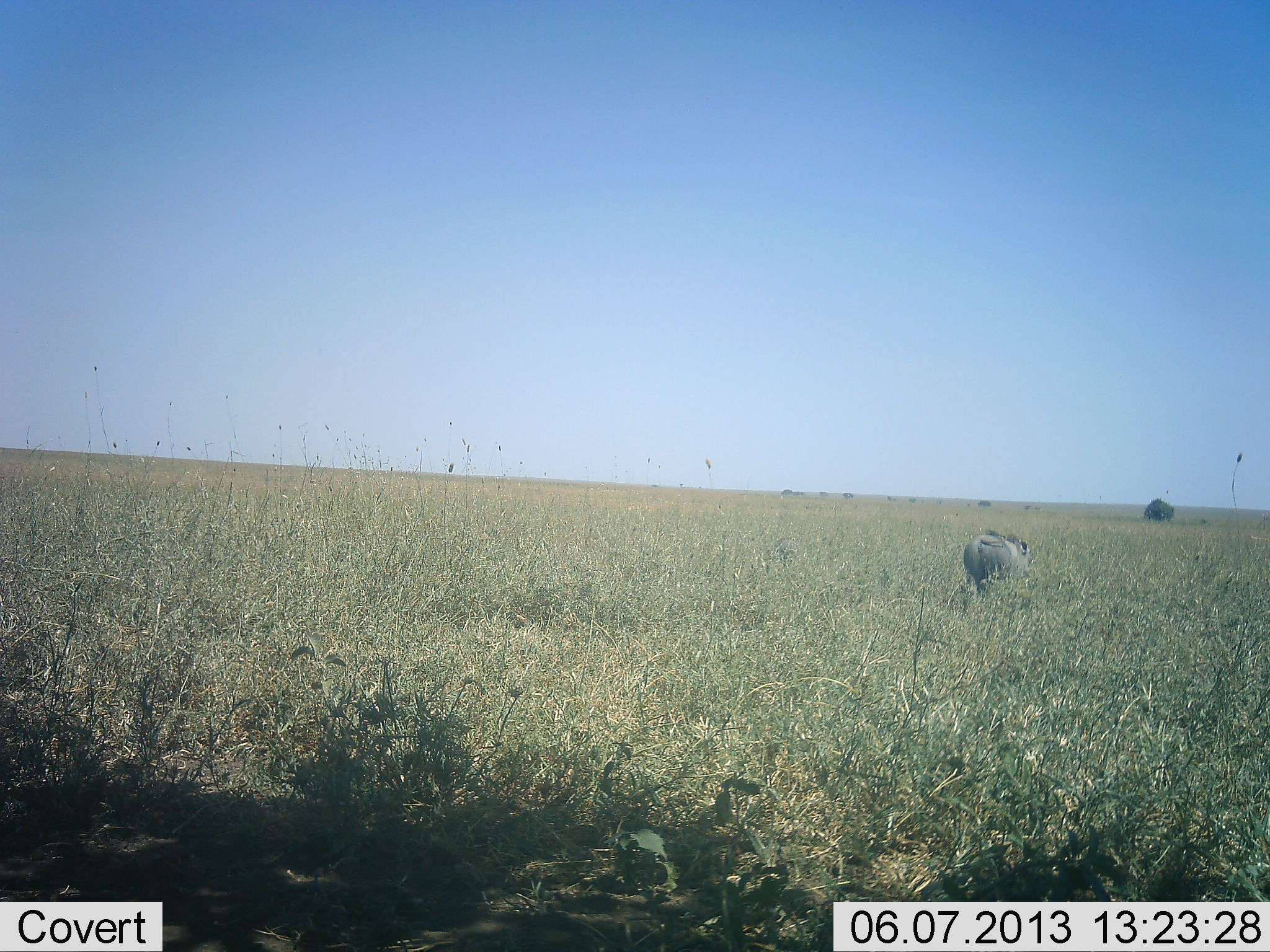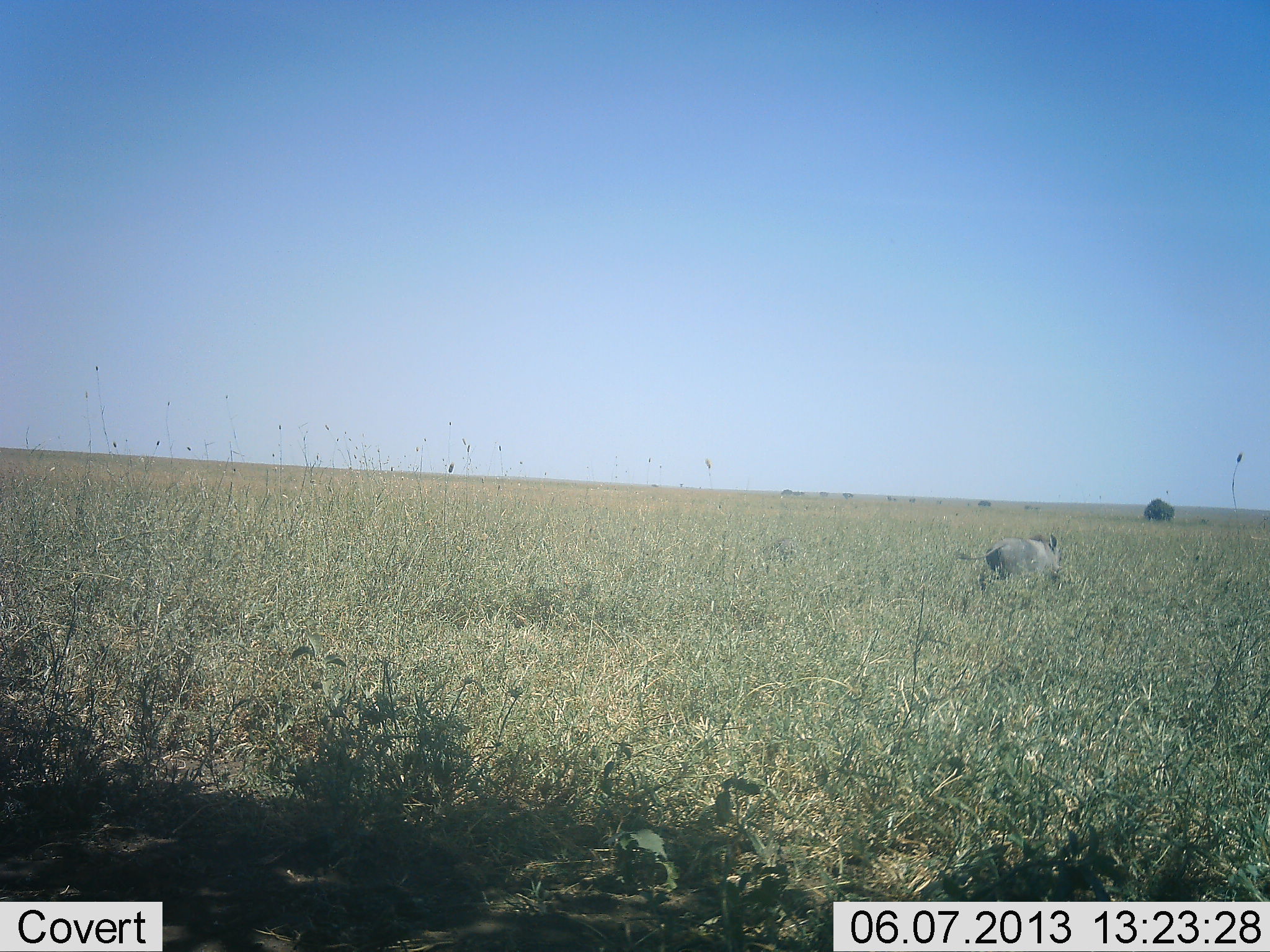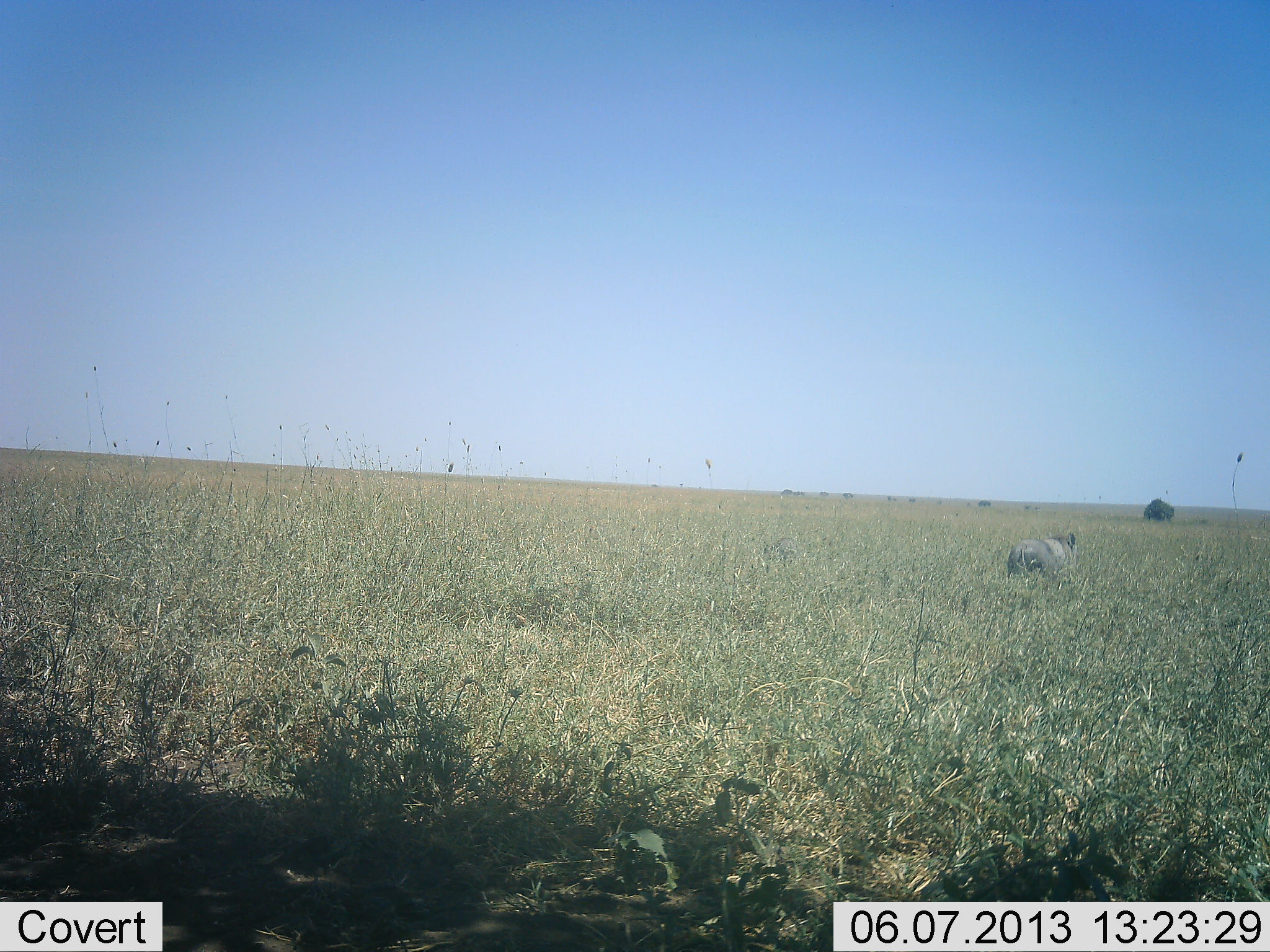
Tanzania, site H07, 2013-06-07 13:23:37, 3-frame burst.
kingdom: Animalia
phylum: Chordata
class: Mammalia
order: Artiodactyla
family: Suidae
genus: Phacochoerus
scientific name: Phacochoerus africanus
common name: warthog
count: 1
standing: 0%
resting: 0%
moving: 100%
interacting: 0%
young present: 0%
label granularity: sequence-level